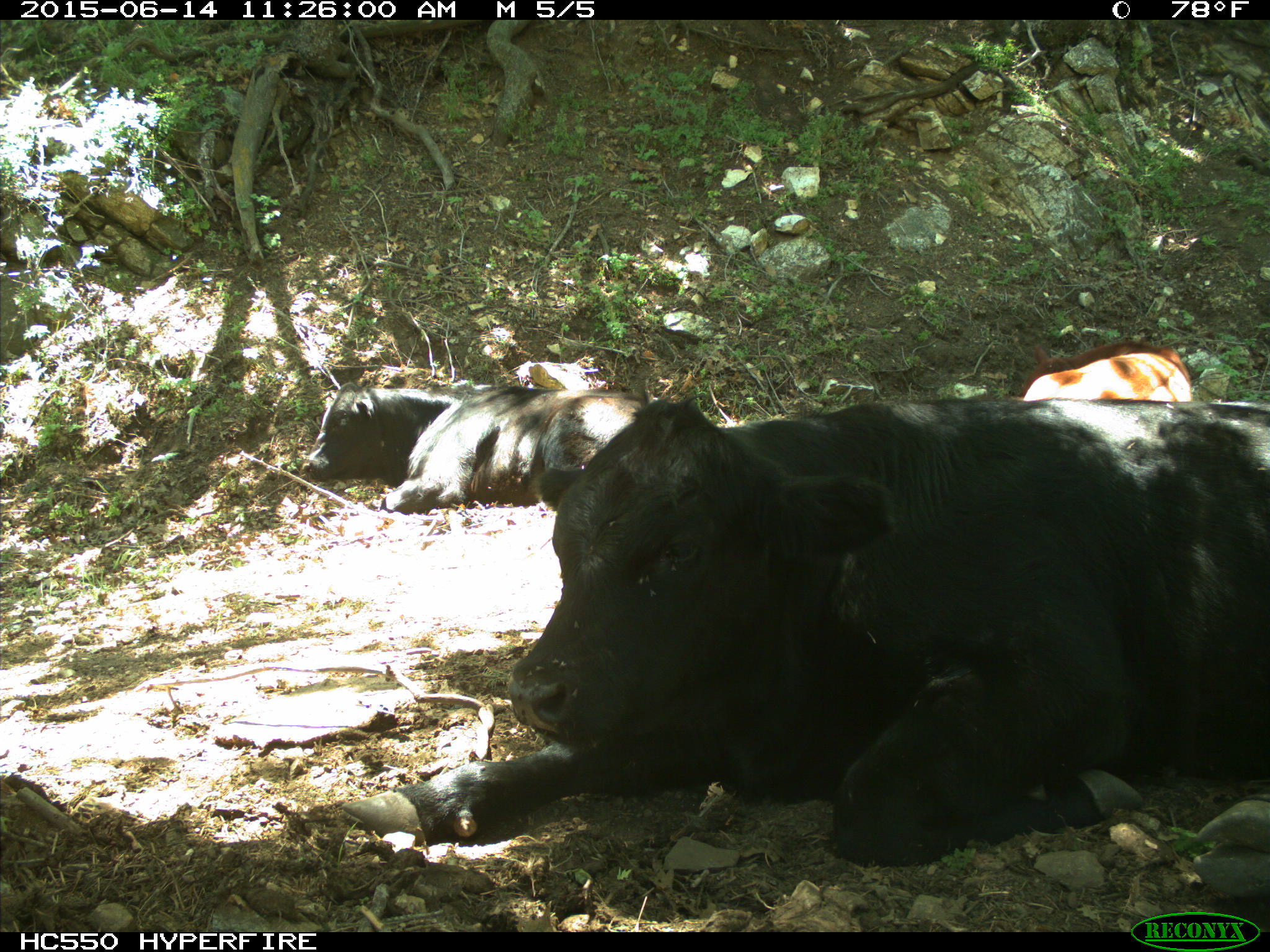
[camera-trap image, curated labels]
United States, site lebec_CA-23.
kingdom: Animalia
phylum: Chordata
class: Mammalia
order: Artiodactyla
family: Bovidae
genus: Bos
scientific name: Bos taurus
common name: domestic cow